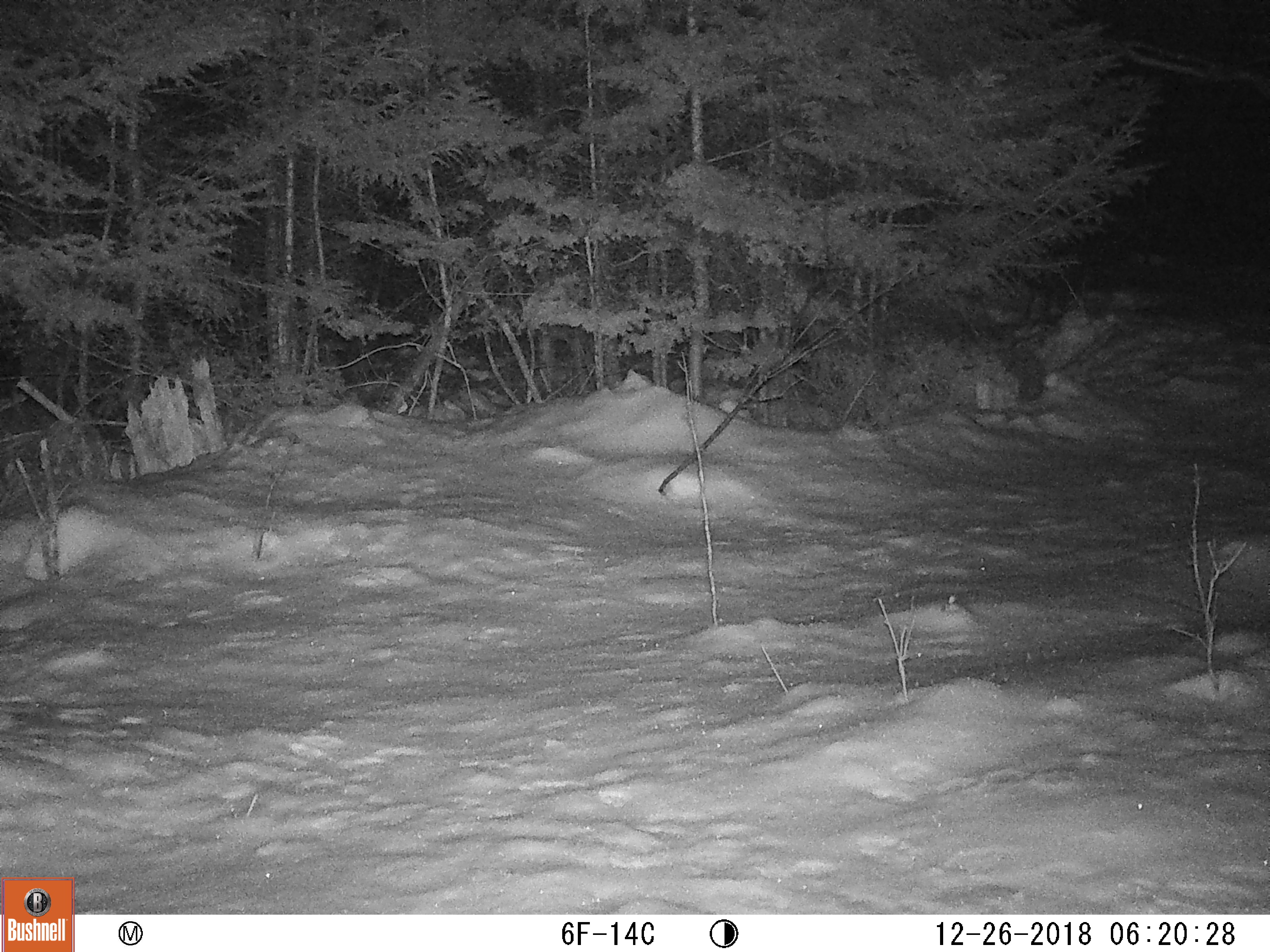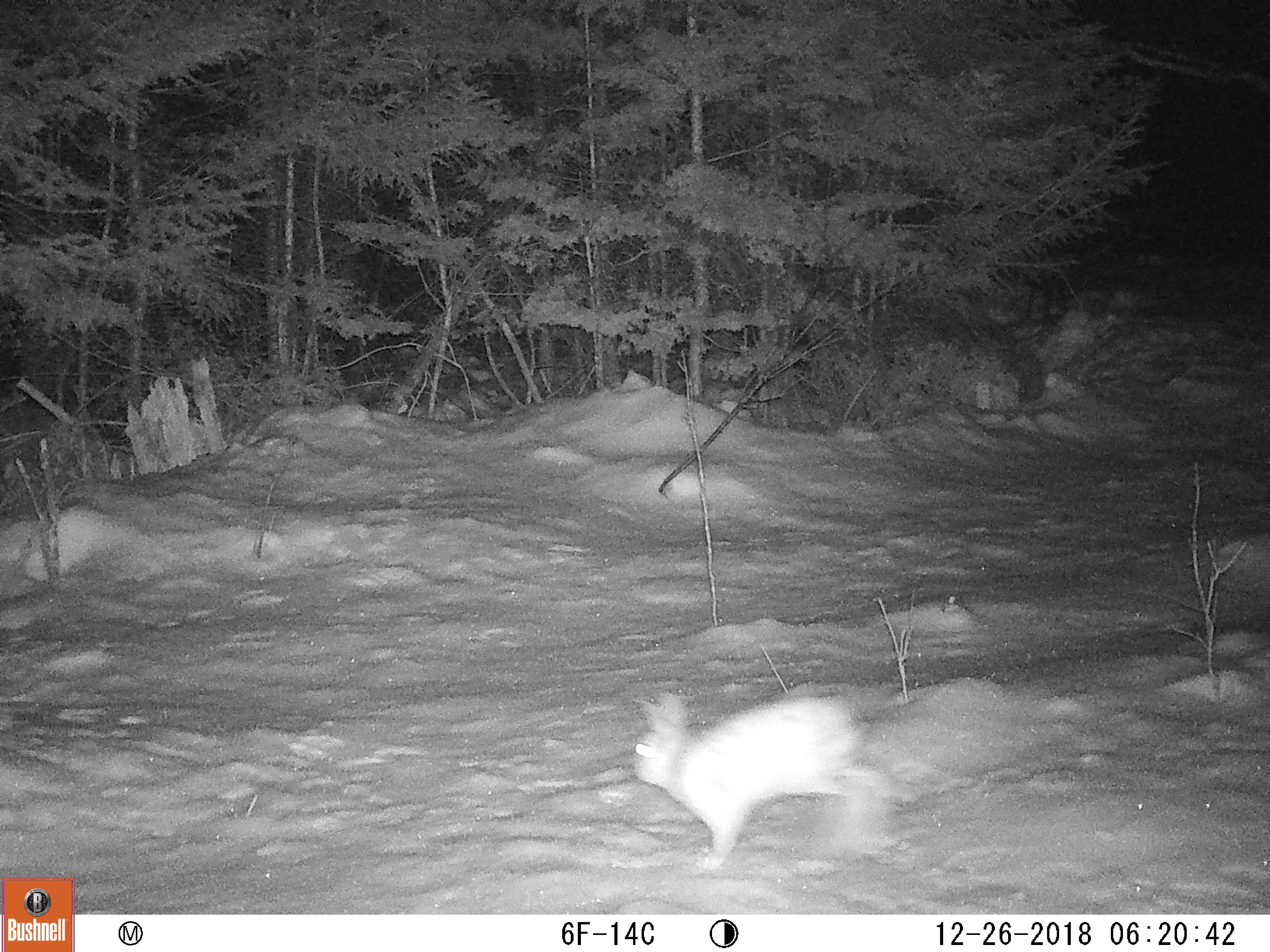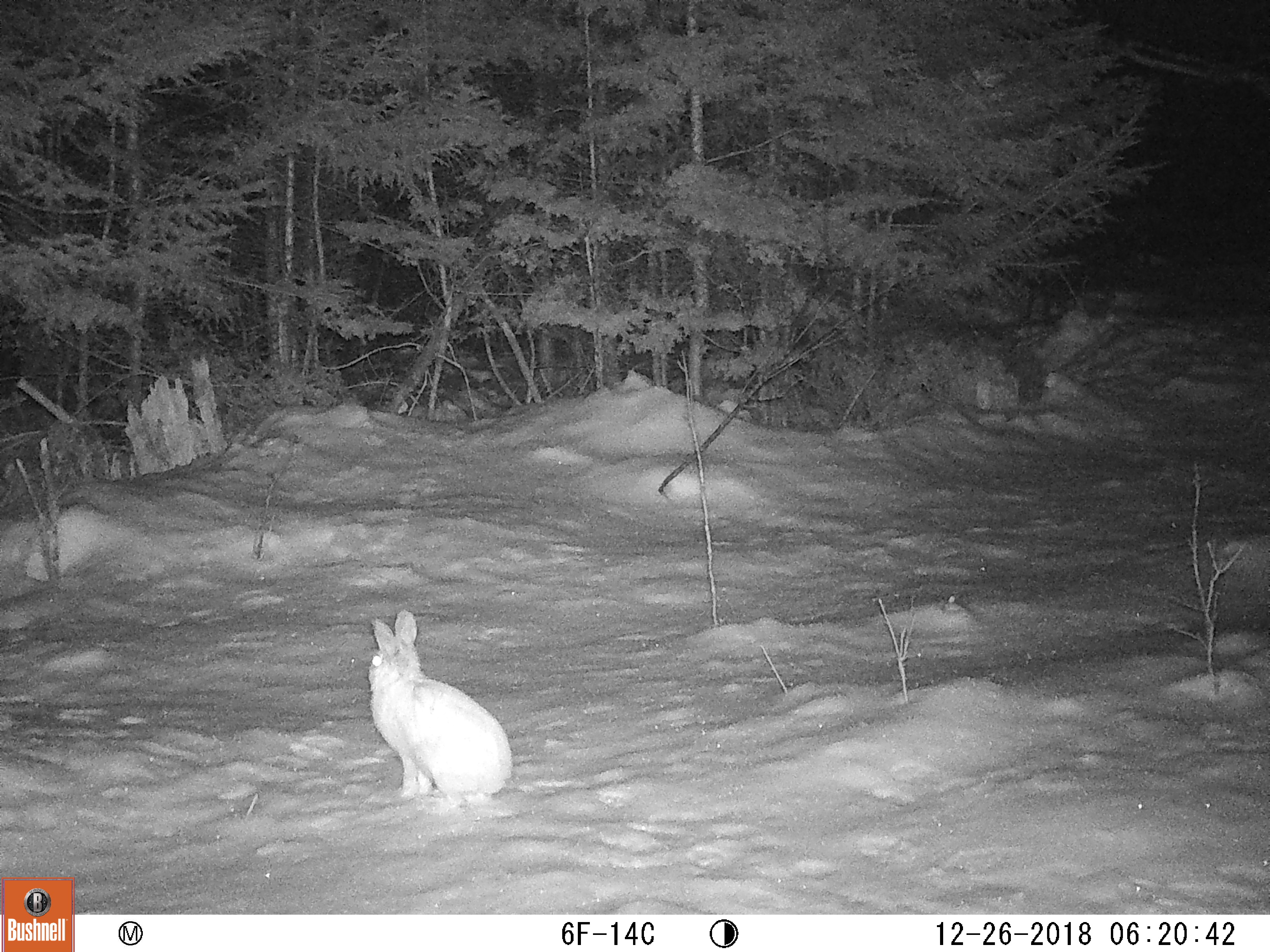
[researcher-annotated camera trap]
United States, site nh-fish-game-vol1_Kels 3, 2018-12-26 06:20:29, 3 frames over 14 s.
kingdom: Animalia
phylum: Chordata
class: Mammalia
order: Lagomorpha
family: Leporidae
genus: Lepus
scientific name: Lepus americanus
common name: snowshoe hare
Snowshoe hare (Lepus americanus).